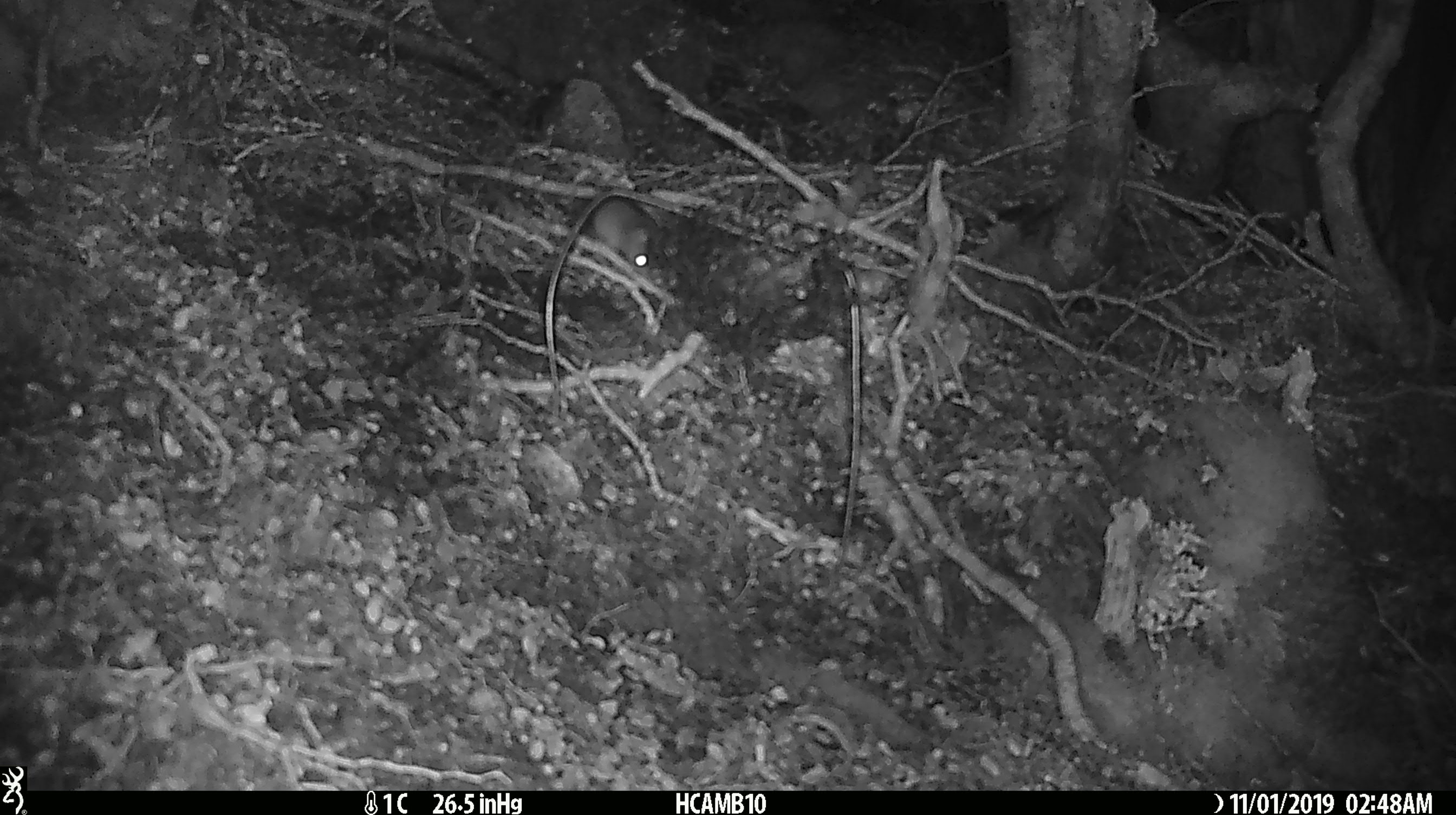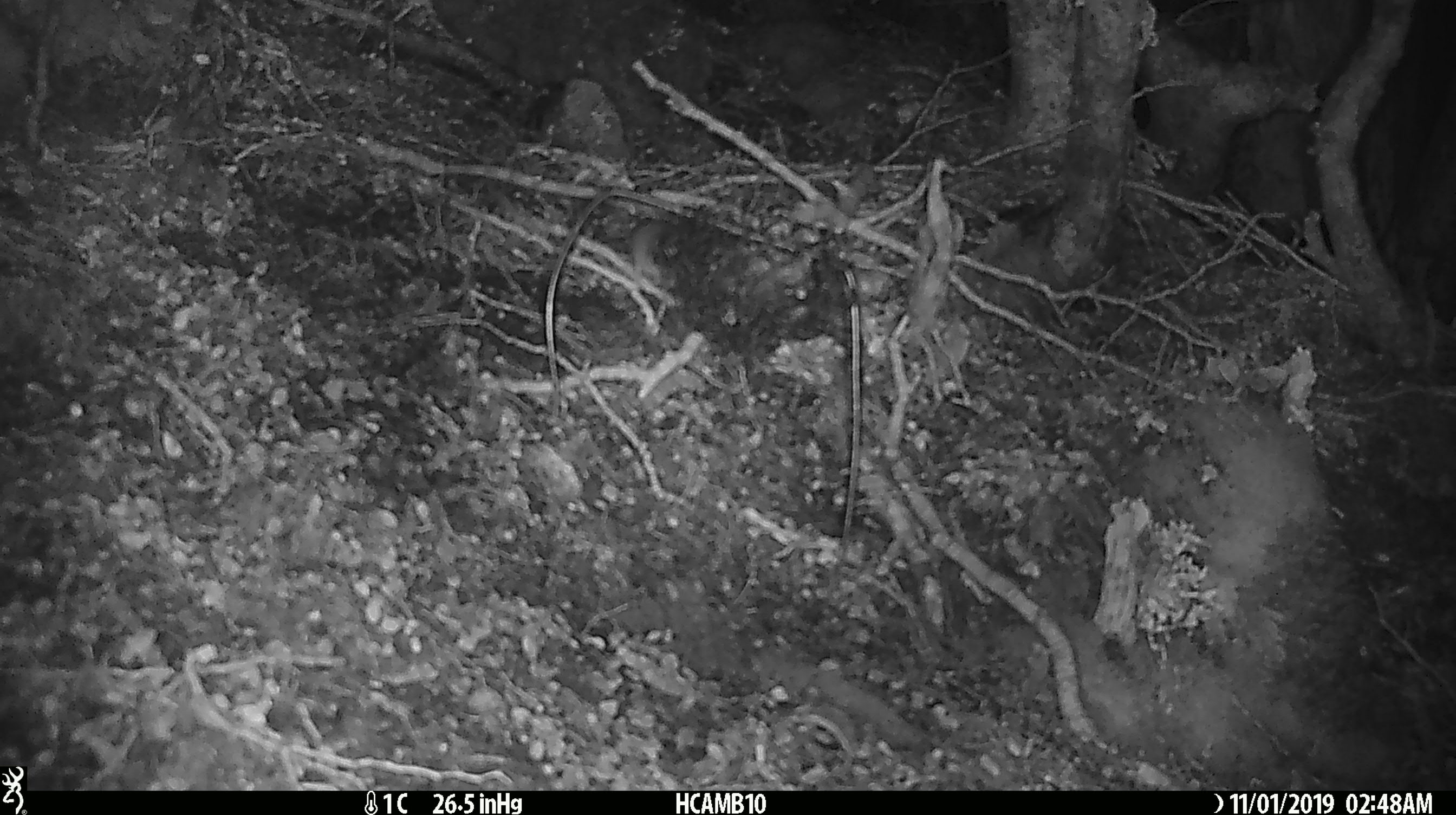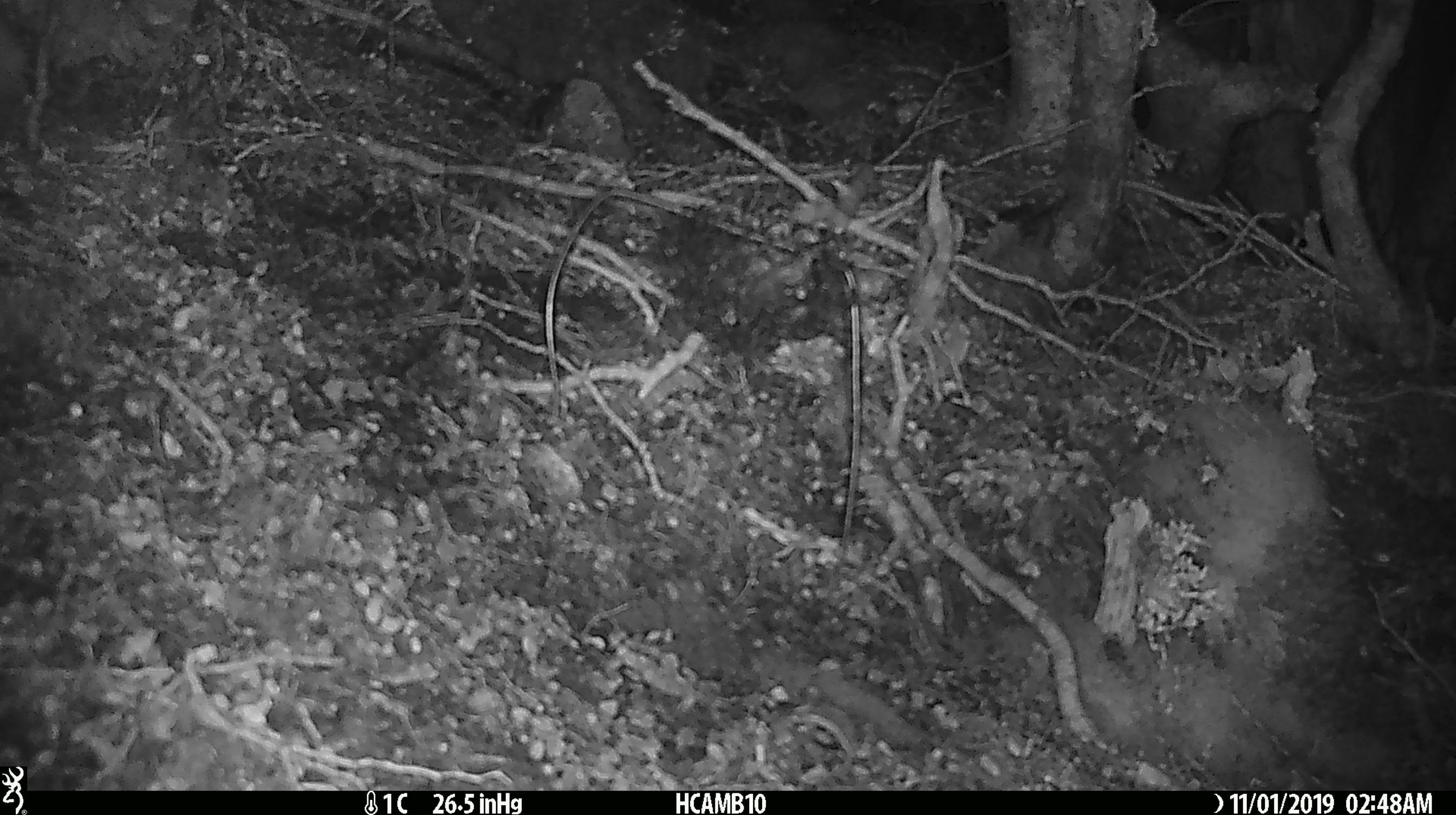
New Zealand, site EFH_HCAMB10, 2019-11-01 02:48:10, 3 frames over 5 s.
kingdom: Animalia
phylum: Chordata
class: Mammalia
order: Rodentia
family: Muridae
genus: Mus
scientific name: Mus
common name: mouse